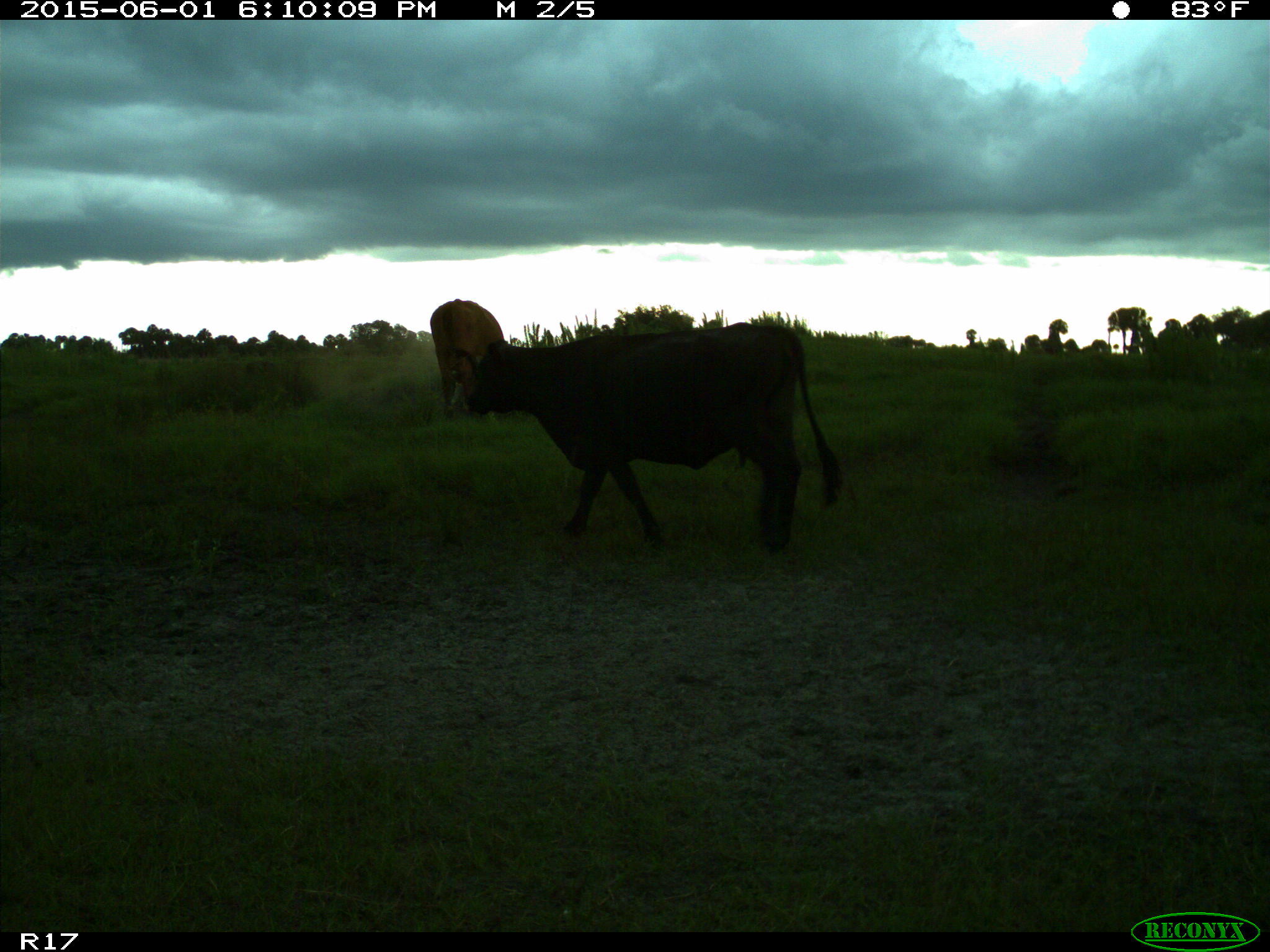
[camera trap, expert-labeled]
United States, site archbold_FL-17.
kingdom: Animalia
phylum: Chordata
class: Mammalia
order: Artiodactyla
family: Bovidae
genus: Bos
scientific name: Bos taurus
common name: domestic cow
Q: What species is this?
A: Bos taurus (domestic cow).